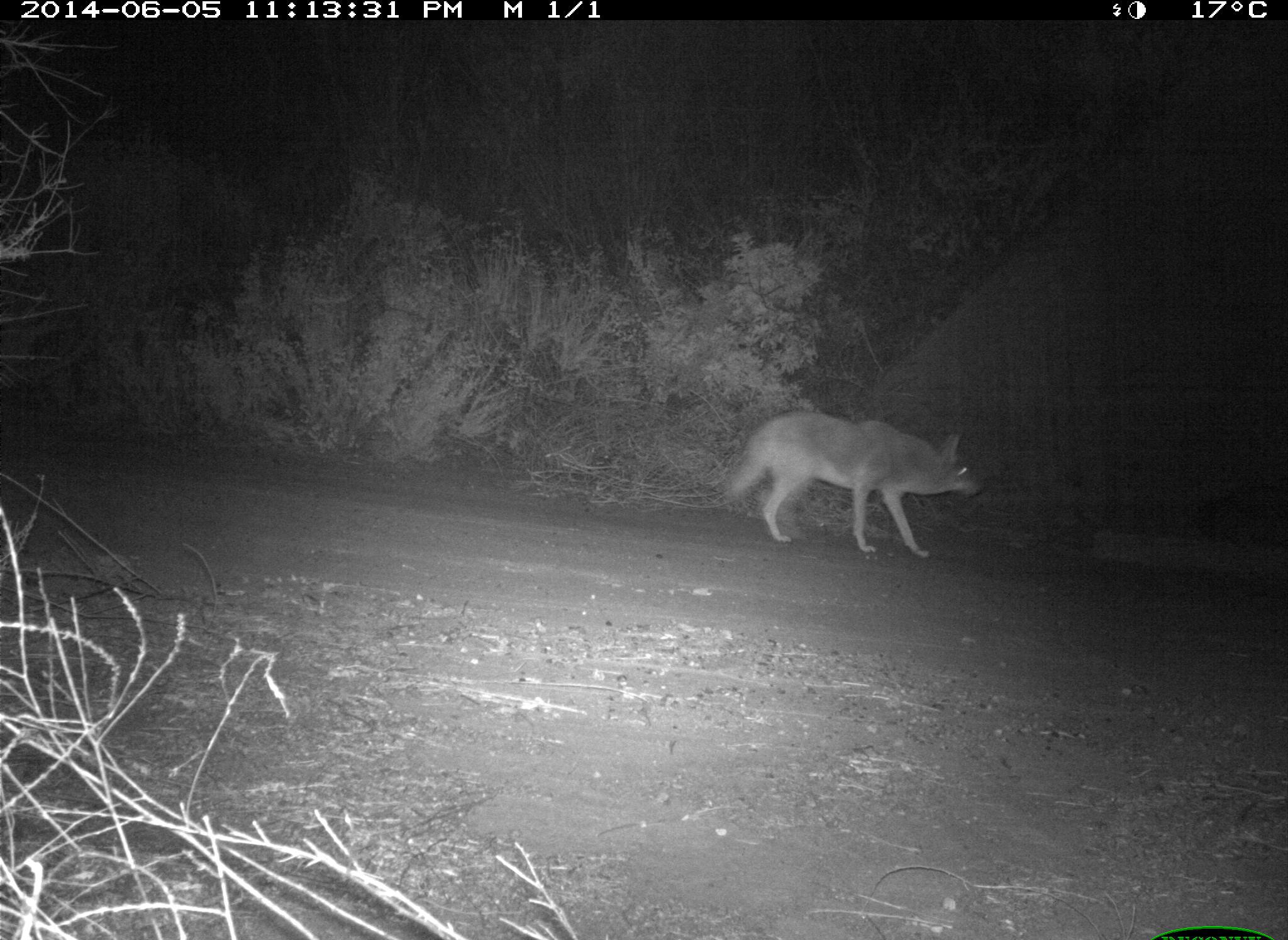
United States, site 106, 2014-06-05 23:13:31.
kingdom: Animalia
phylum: Chordata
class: Mammalia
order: Carnivora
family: Canidae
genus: Canis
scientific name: Canis latrans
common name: coyote